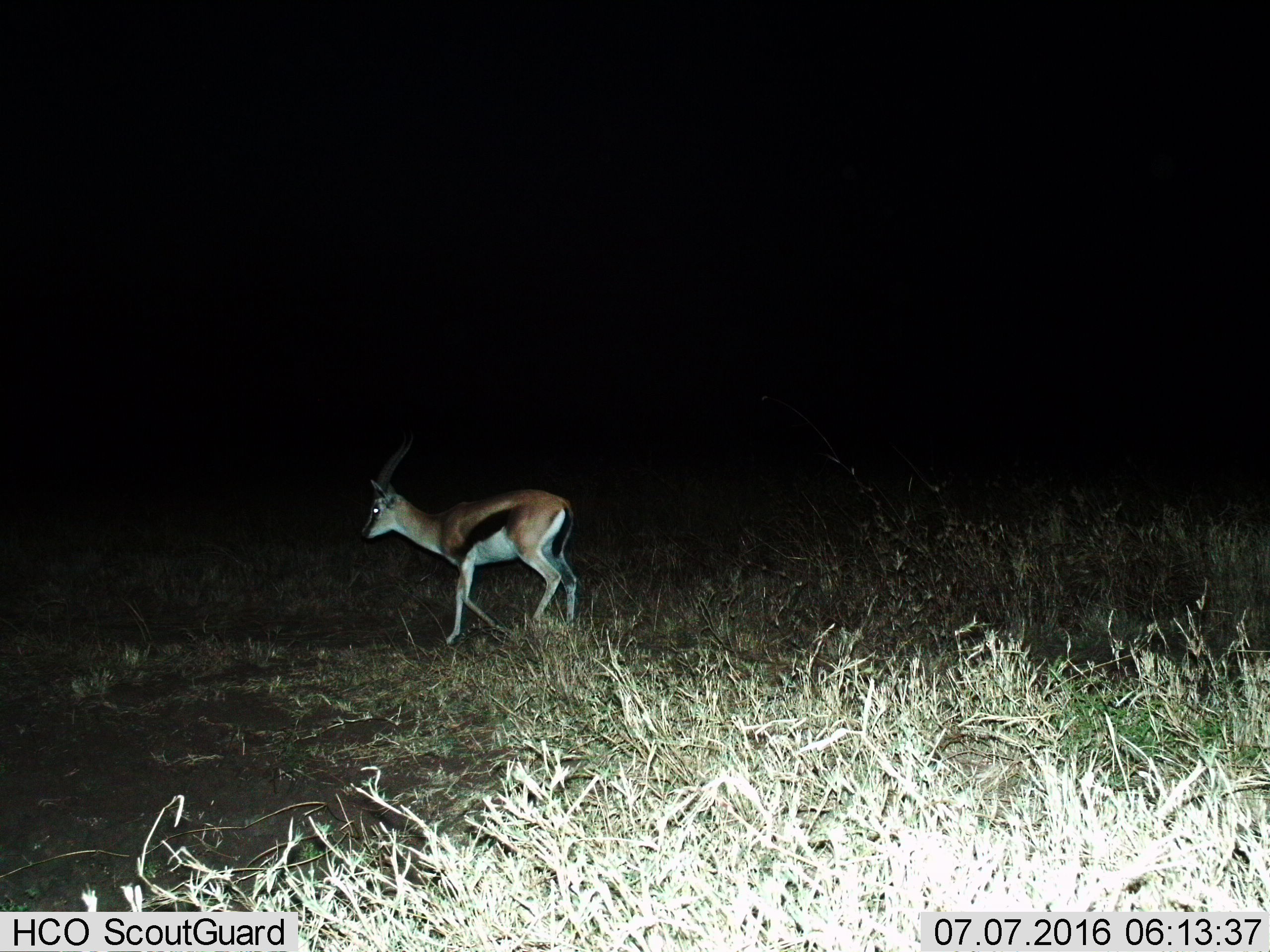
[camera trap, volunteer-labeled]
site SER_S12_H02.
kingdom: Animalia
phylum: Chordata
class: Mammalia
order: Artiodactyla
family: Bovidae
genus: Eudorcas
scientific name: Eudorcas thomsonii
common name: thomson's gazelle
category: gazellethomsons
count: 1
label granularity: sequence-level